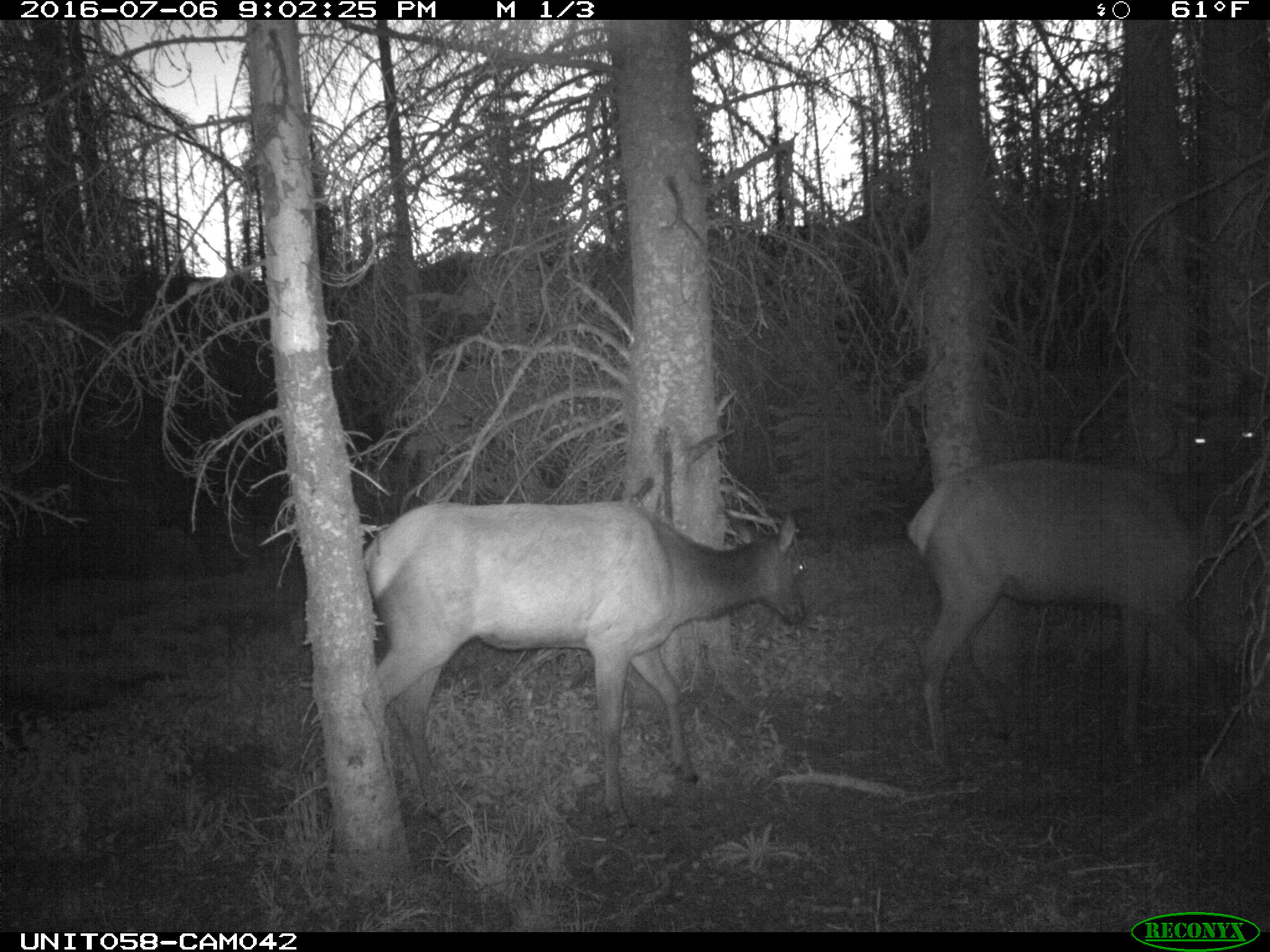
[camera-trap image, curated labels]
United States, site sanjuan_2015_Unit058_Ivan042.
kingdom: Animalia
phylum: Chordata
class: Mammalia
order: Artiodactyla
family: Cervidae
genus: Cervus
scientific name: Cervus elaphus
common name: red deer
Cervus elaphus (red deer).